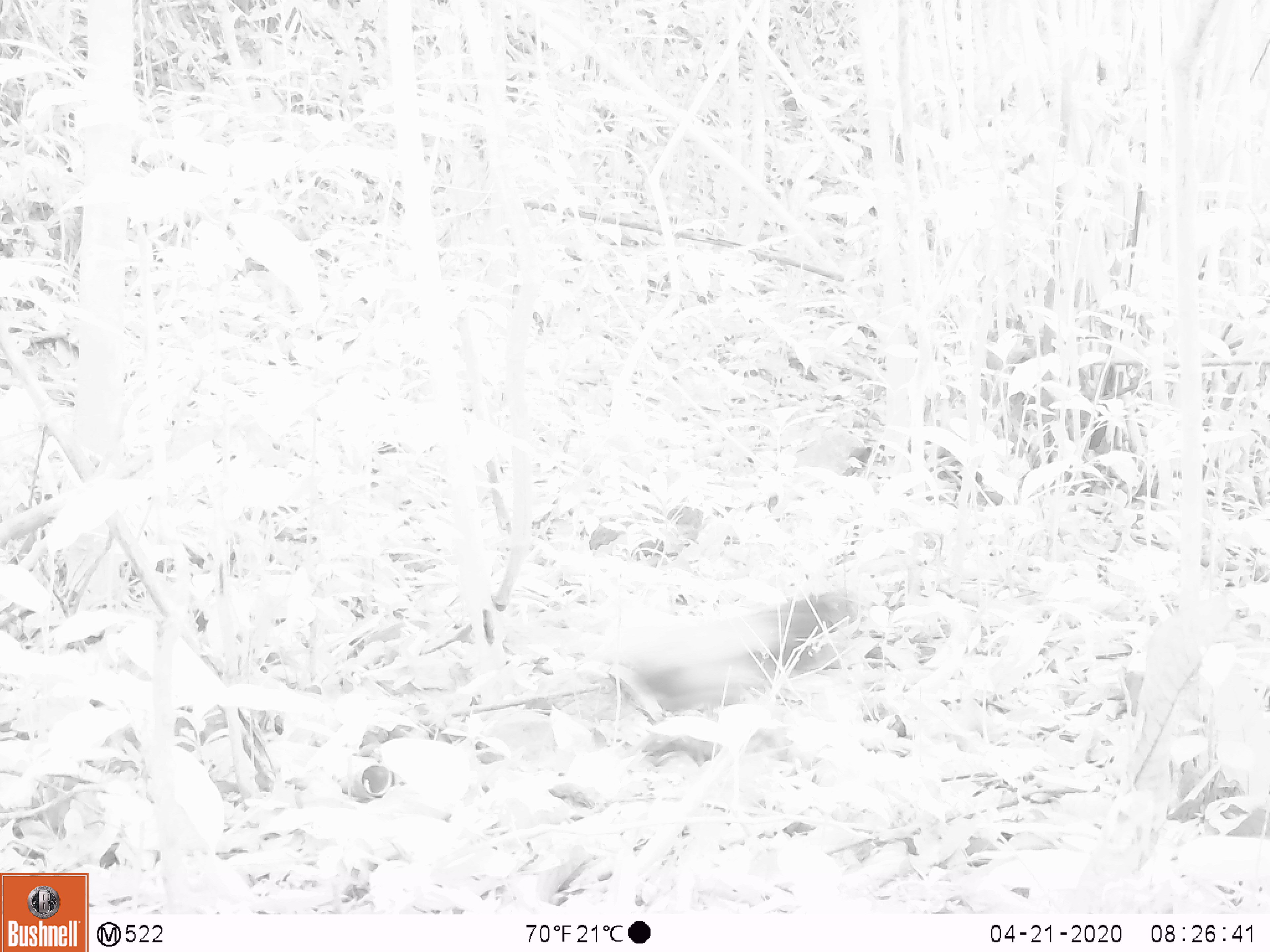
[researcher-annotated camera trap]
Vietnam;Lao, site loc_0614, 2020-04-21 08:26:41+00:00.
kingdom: Animalia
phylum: Chordata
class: Aves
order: Galliformes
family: Phasianidae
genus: Gallus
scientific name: Gallus gallus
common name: red junglefowl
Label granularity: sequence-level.